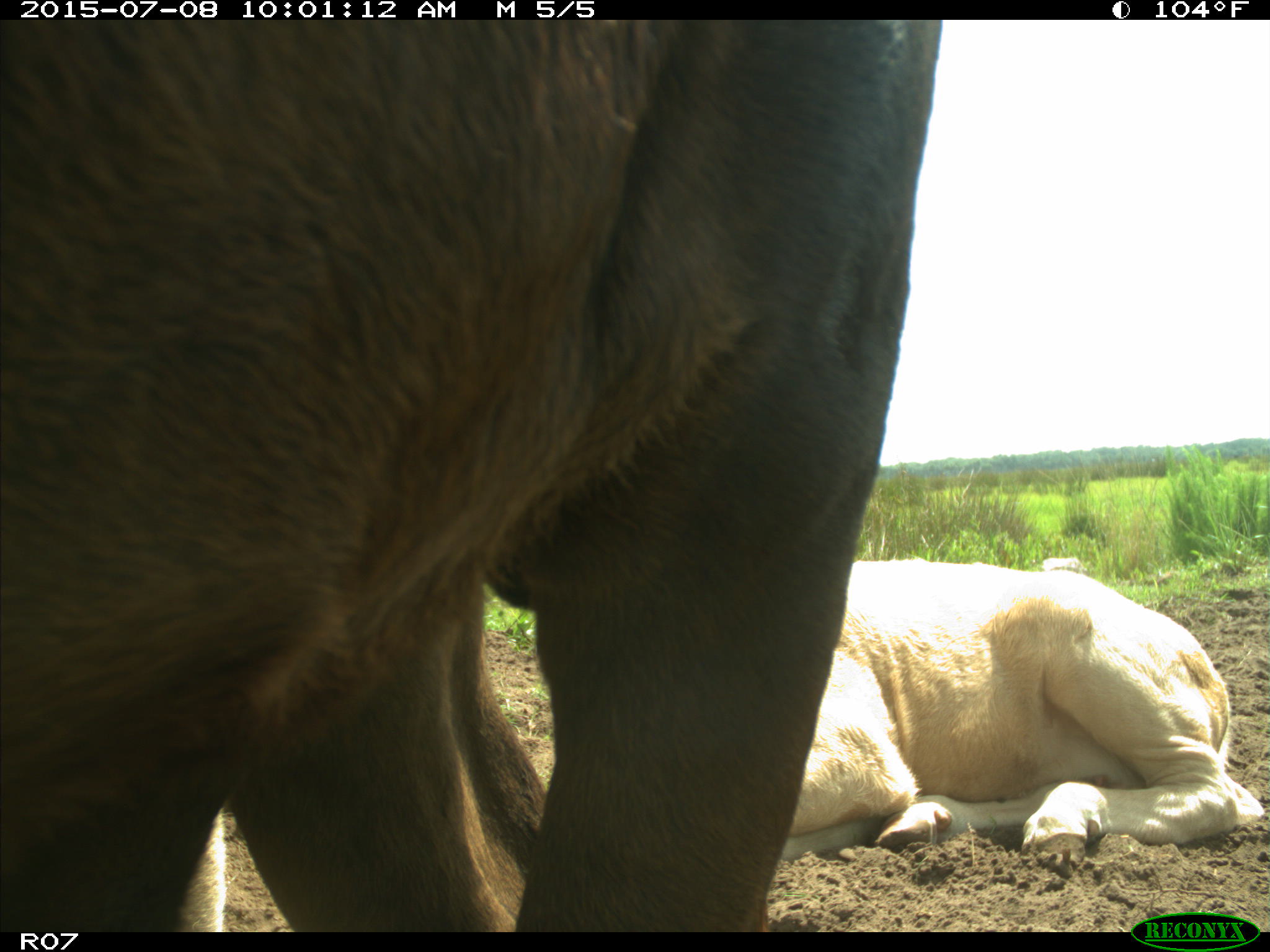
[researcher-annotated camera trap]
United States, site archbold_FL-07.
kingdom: Animalia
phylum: Chordata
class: Mammalia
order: Artiodactyla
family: Bovidae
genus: Bos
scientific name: Bos taurus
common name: domestic cow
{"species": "Bos taurus (domestic cow)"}